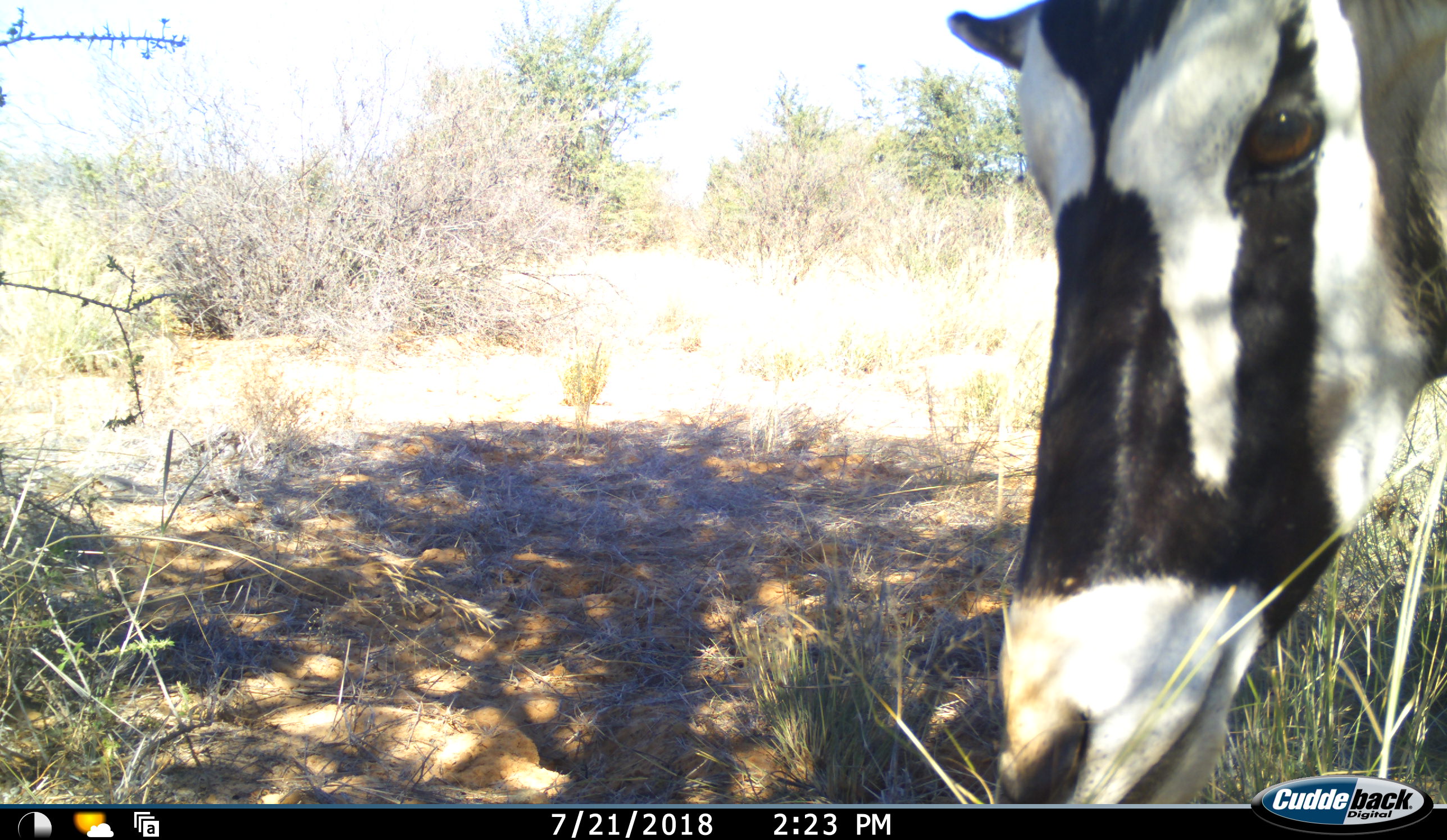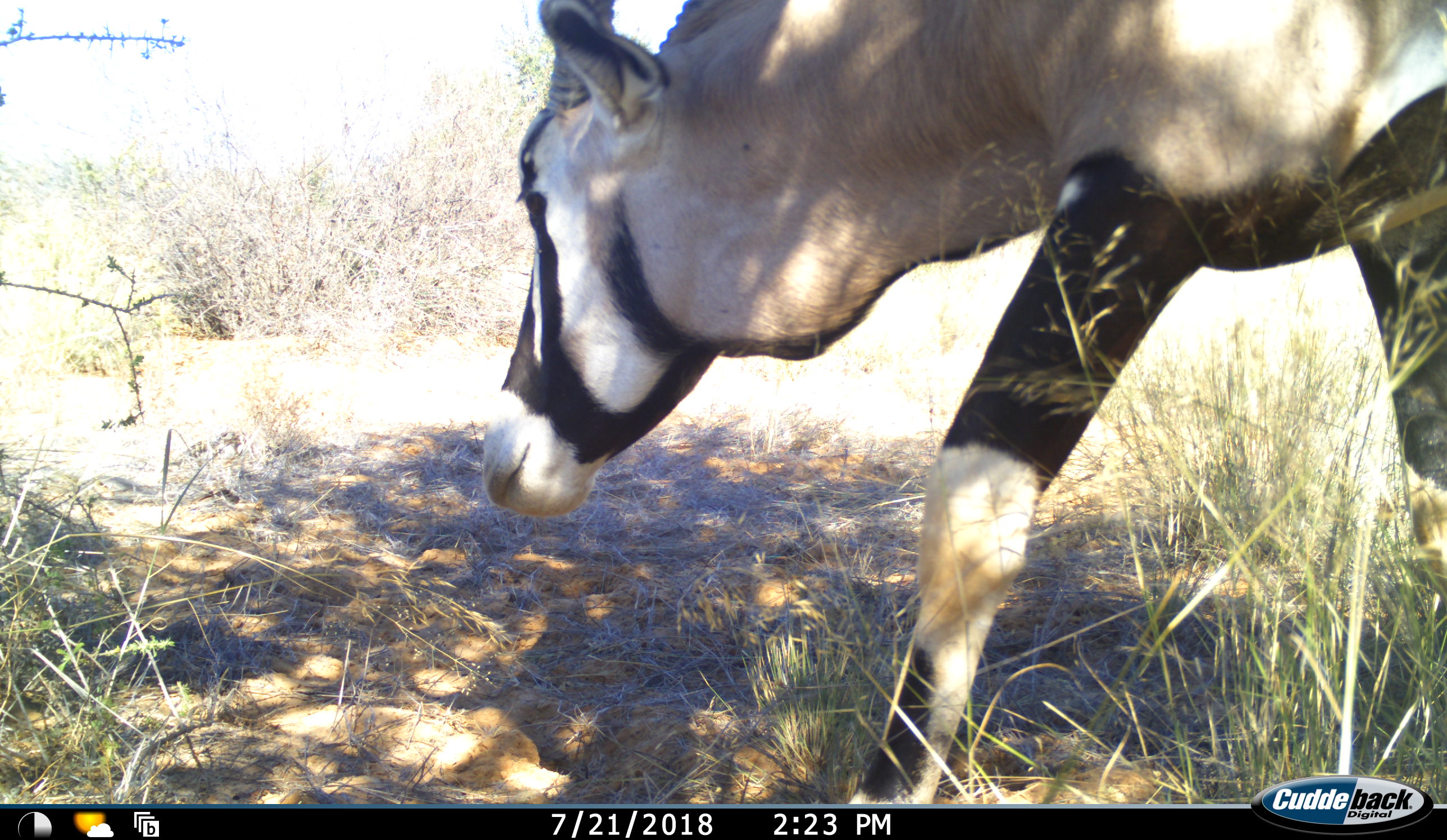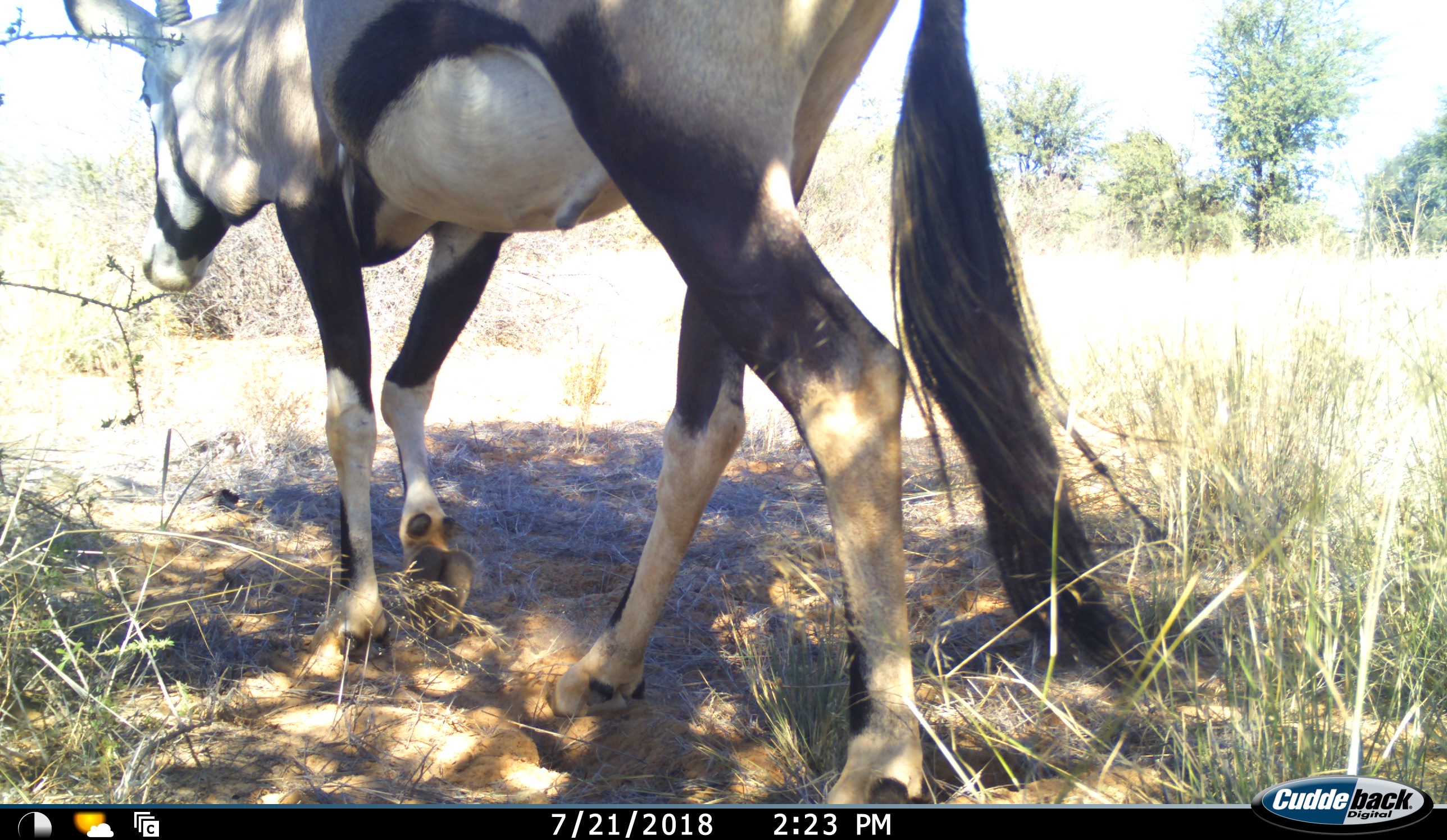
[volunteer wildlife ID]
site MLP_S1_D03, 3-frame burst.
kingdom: Animalia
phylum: Chordata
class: Mammalia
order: Artiodactyla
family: Bovidae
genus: Oryx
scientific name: Oryx gazella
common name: gemsbok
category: oryx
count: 1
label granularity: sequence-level